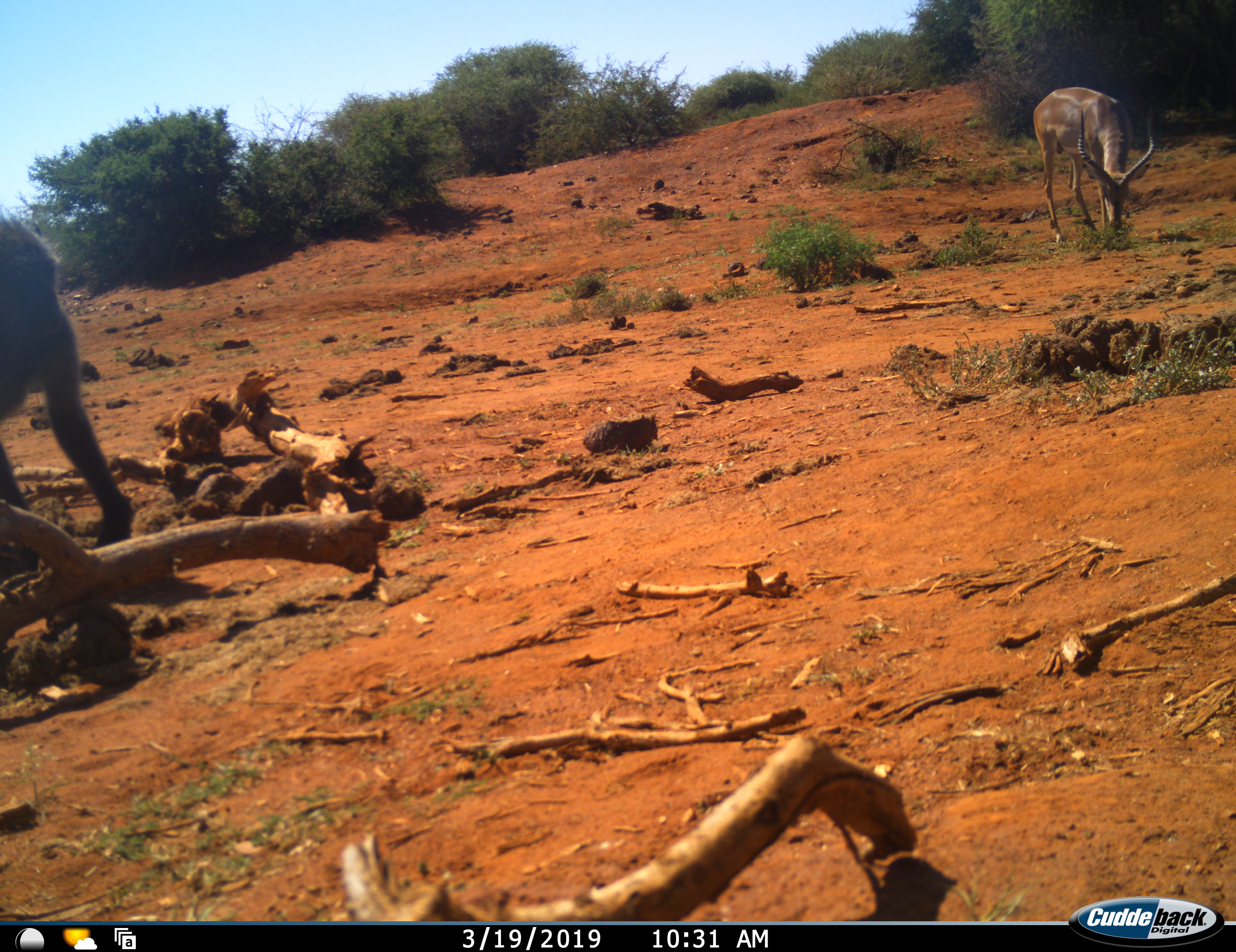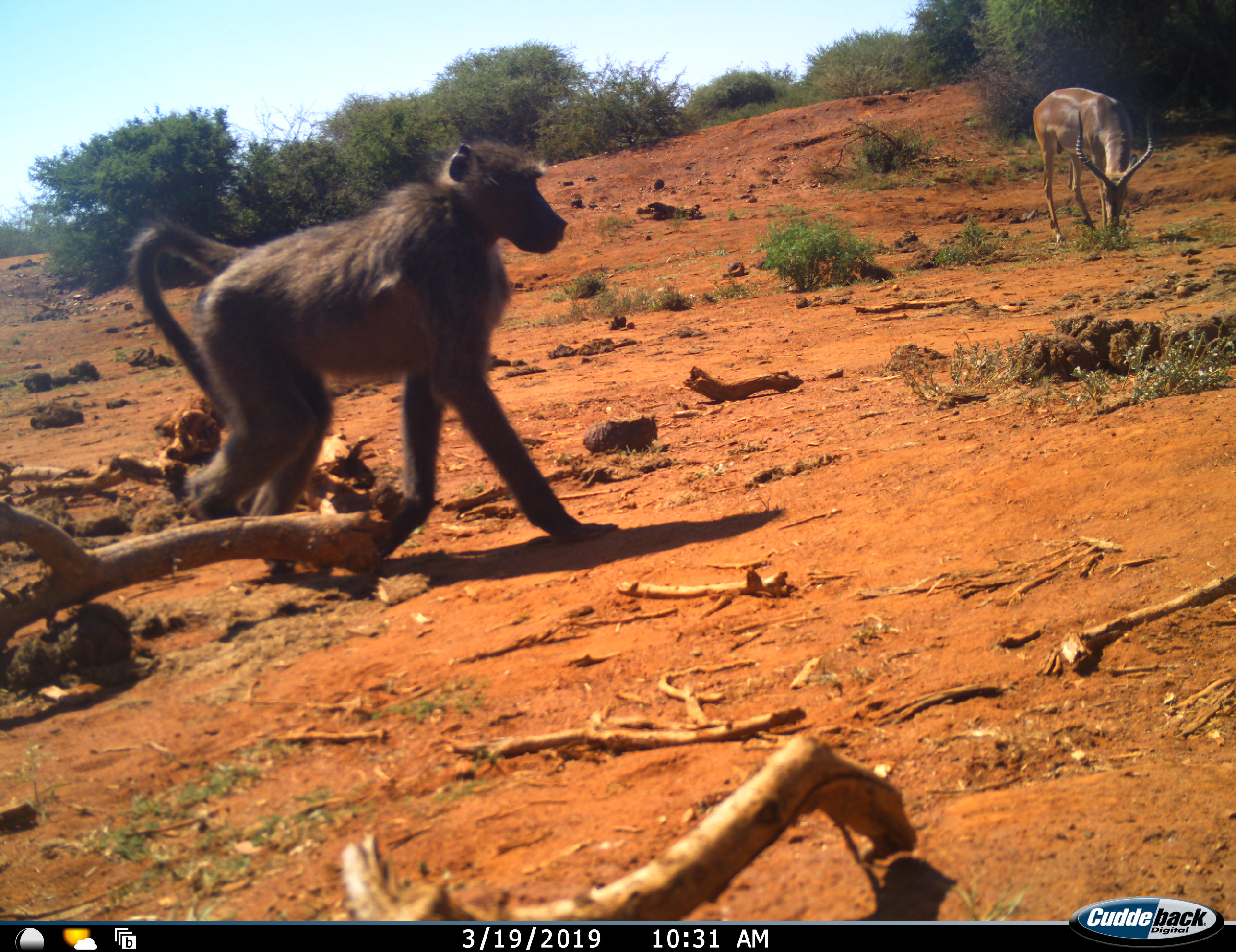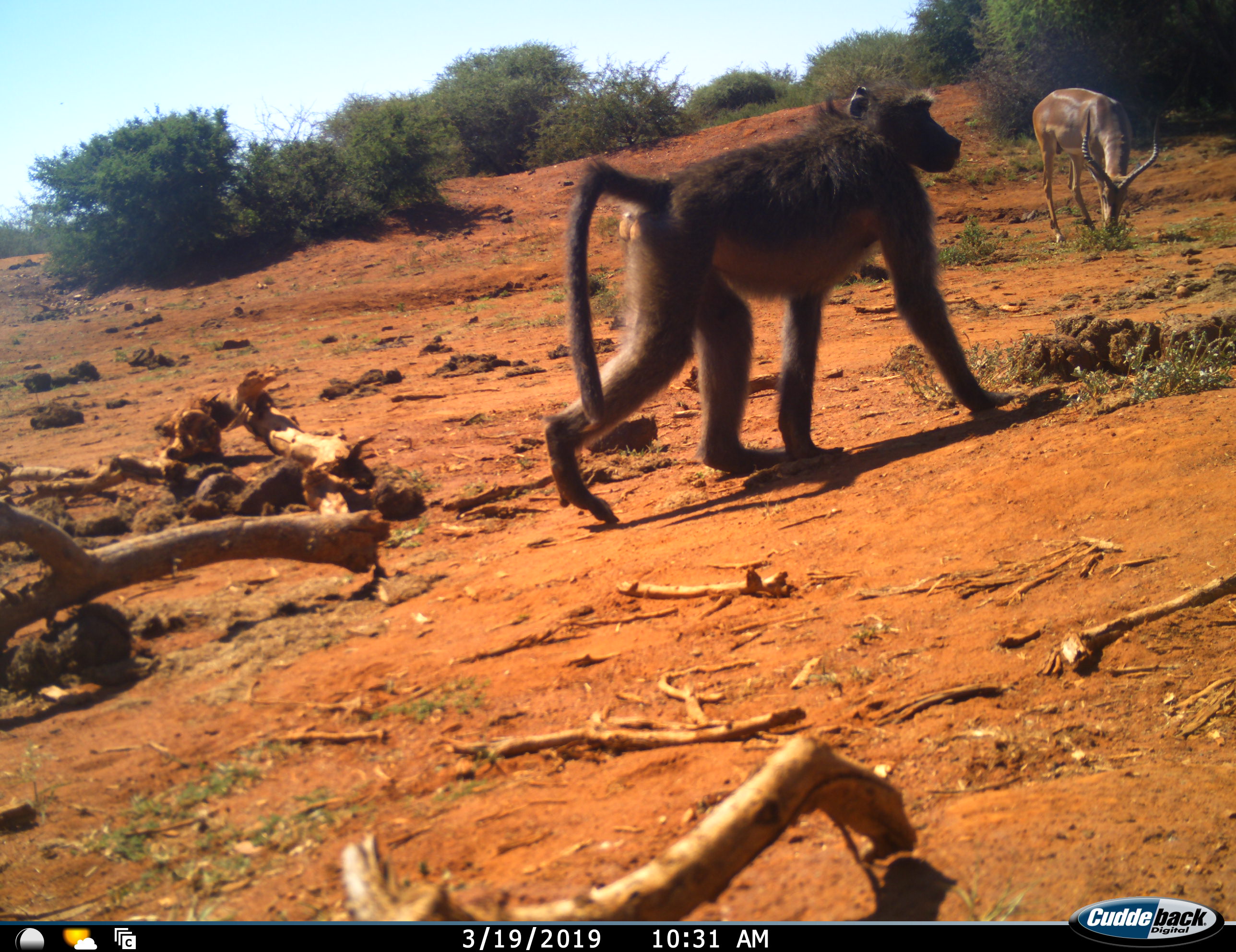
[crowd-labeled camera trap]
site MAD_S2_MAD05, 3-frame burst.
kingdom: Animalia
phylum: Chordata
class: Mammalia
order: Primates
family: Cercopithecidae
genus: Papio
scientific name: Papio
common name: baboon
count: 1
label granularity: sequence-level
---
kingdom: Animalia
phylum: Chordata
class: Mammalia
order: Artiodactyla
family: Bovidae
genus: Aepyceros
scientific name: Aepyceros melampus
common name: impala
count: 1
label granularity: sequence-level